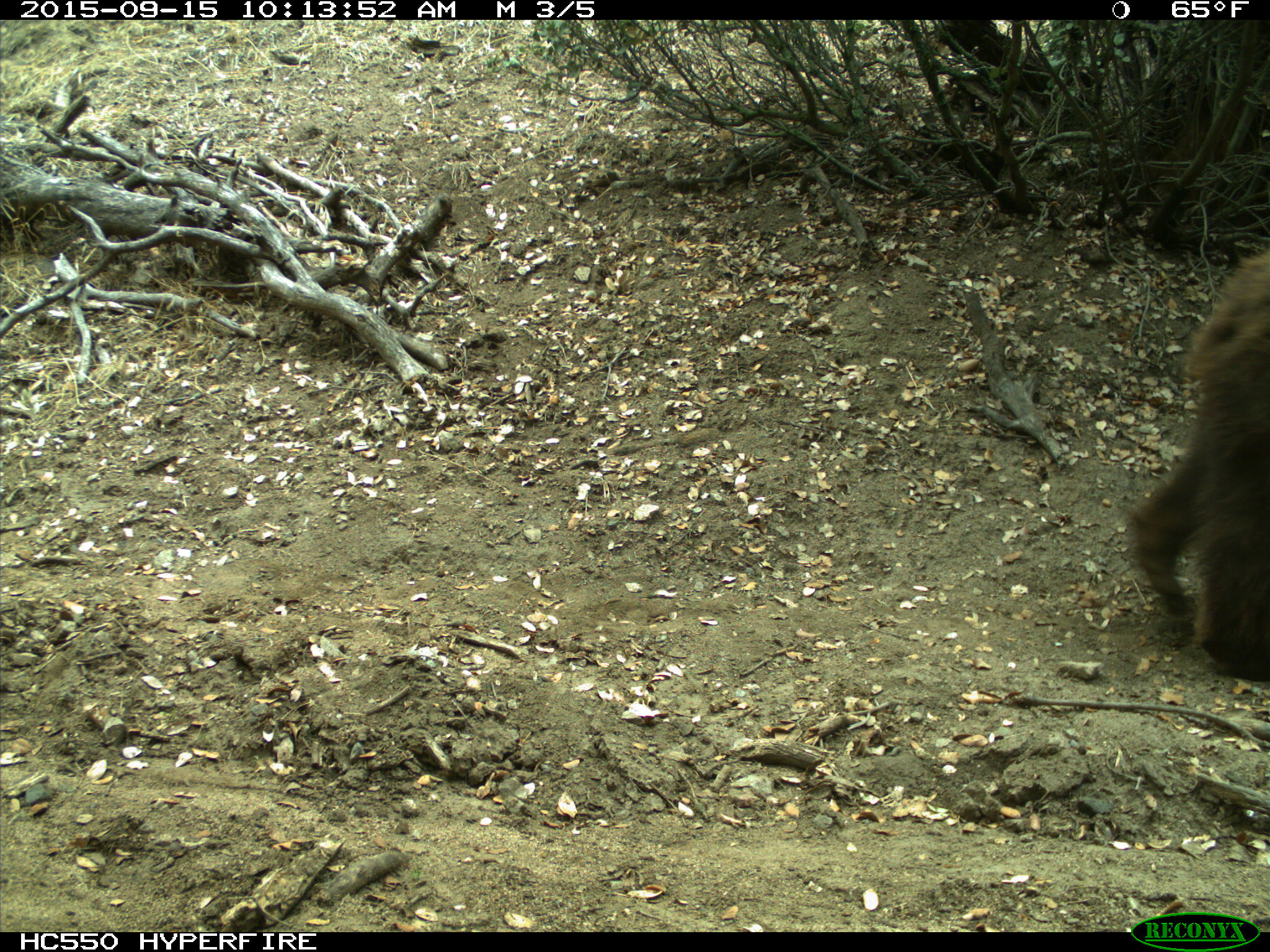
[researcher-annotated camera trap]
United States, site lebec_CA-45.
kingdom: Animalia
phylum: Chordata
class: Mammalia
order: Carnivora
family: Ursidae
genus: Ursus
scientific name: Ursus americanus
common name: american black bear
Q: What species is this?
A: Ursus americanus (american black bear).